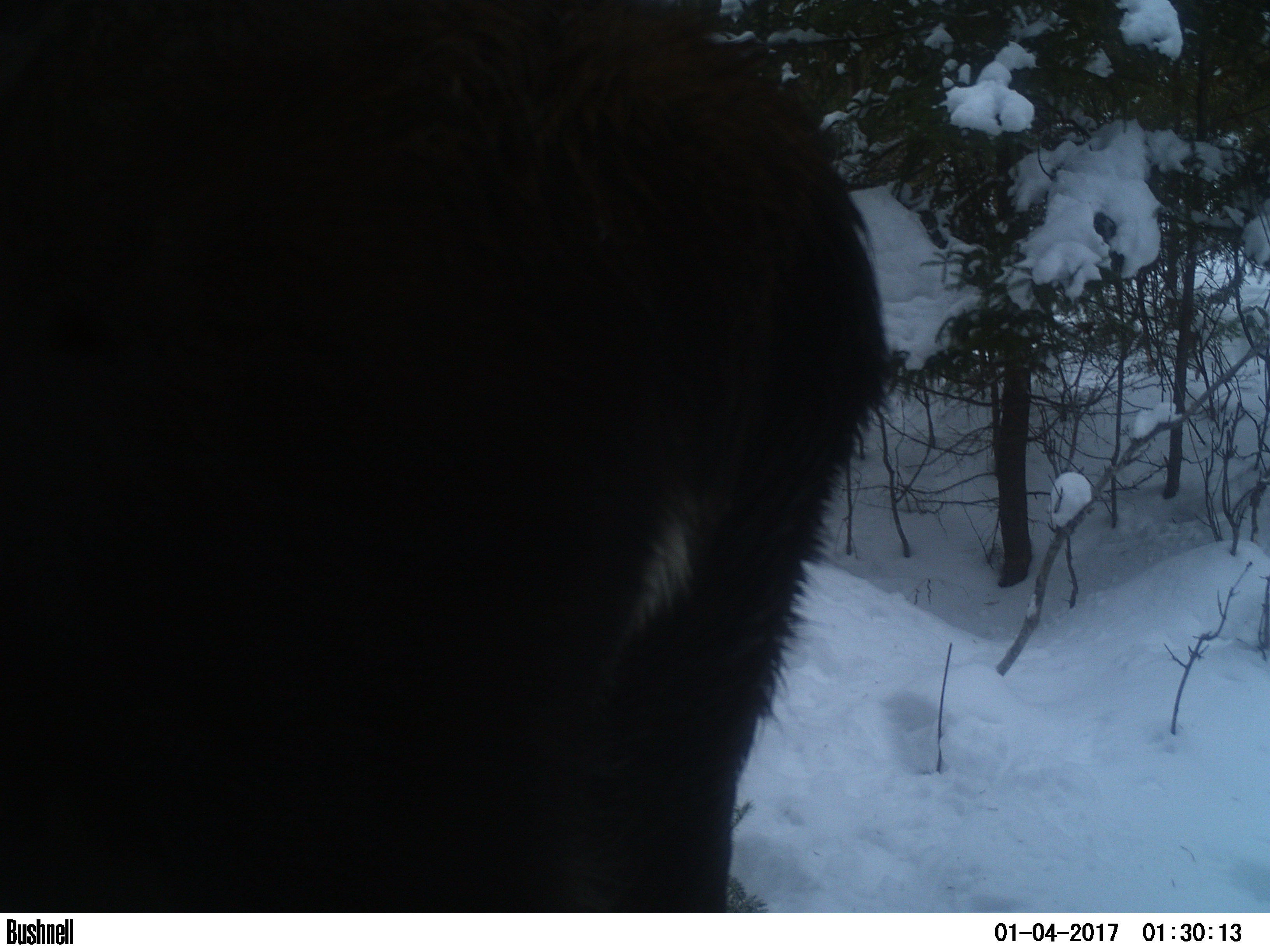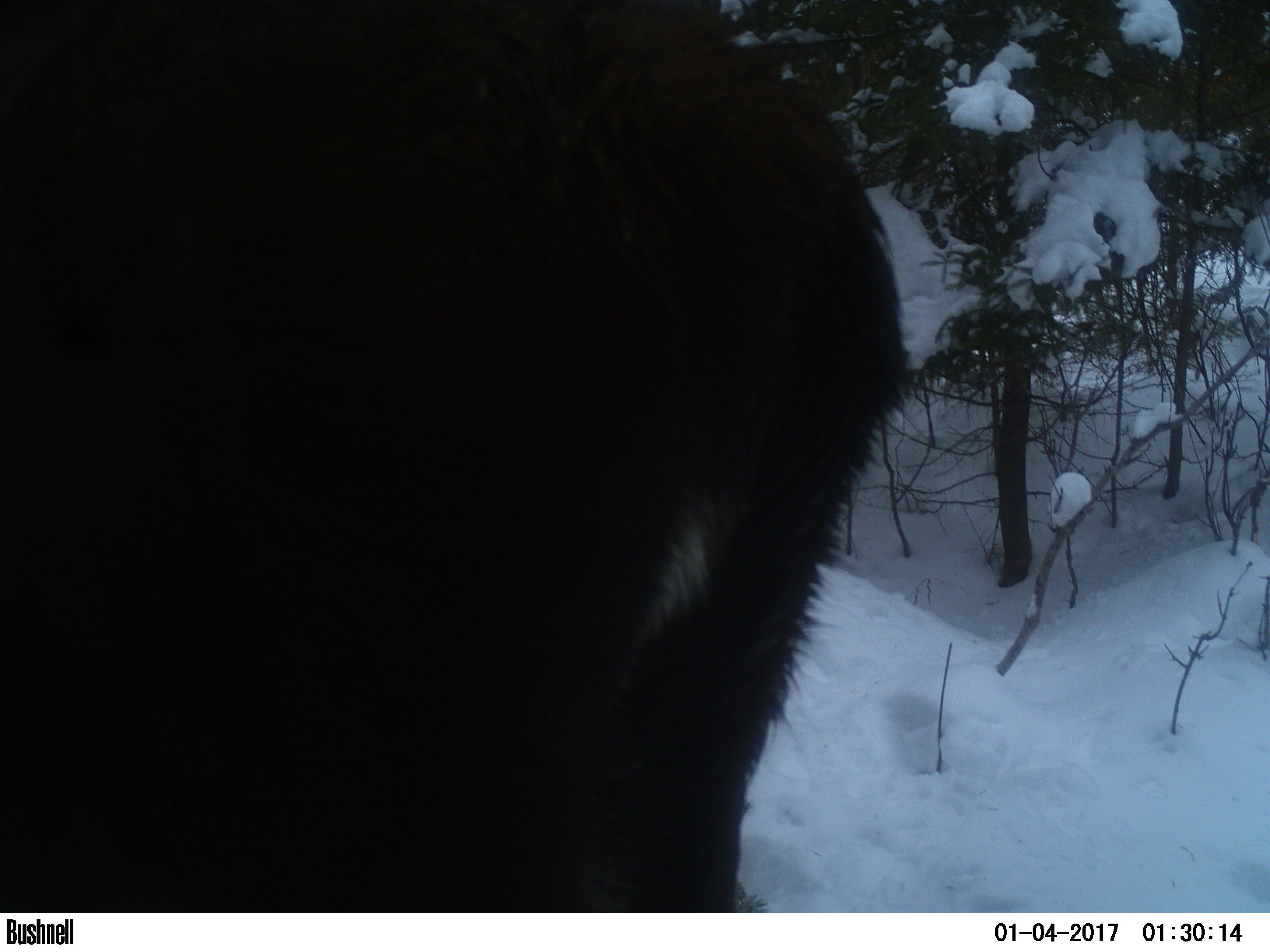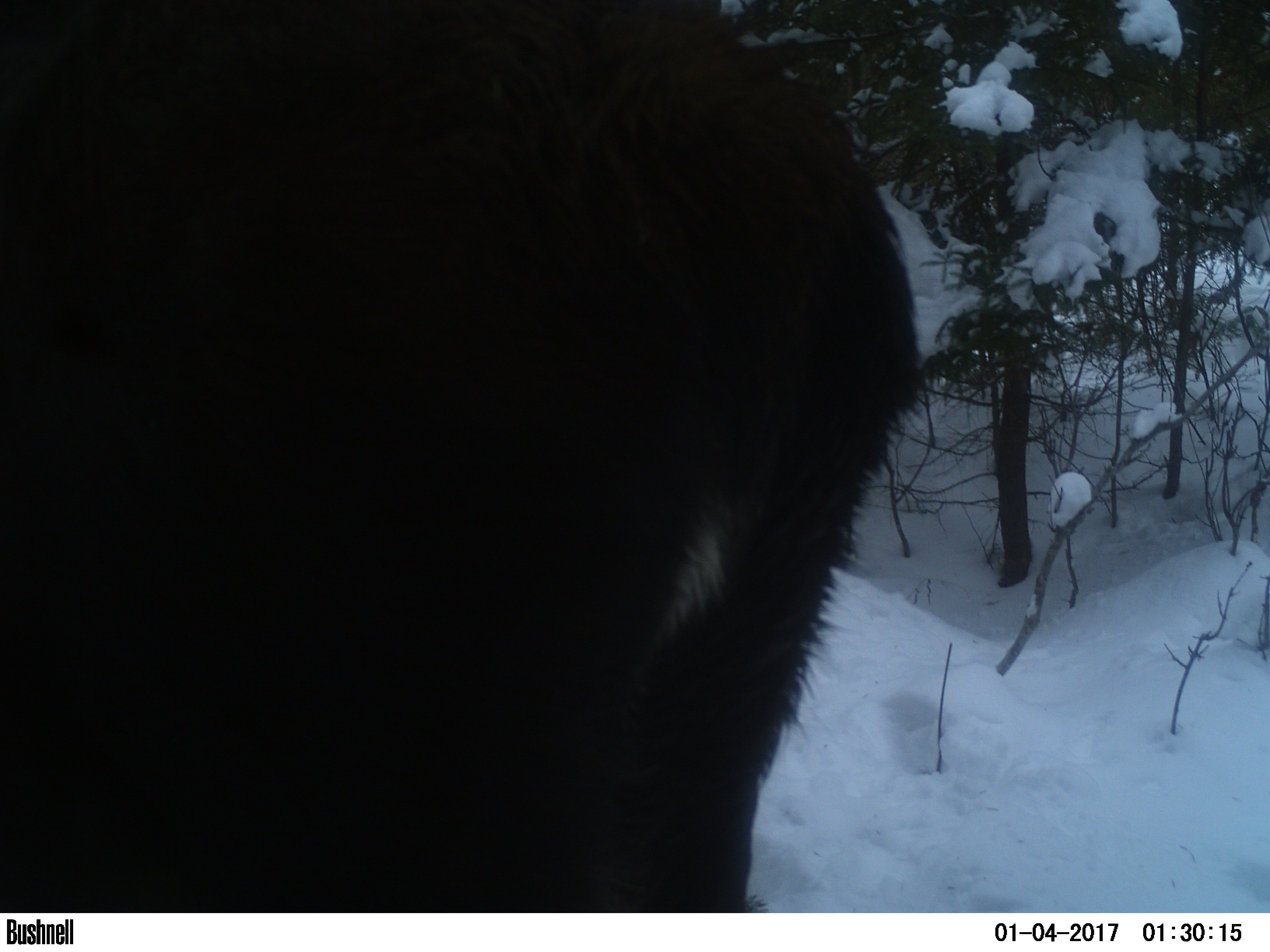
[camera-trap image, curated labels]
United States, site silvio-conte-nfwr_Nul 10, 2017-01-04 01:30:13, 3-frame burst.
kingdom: Animalia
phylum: Chordata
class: Mammalia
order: Artiodactyla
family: Cervidae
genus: Alces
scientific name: Alces alces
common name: moose